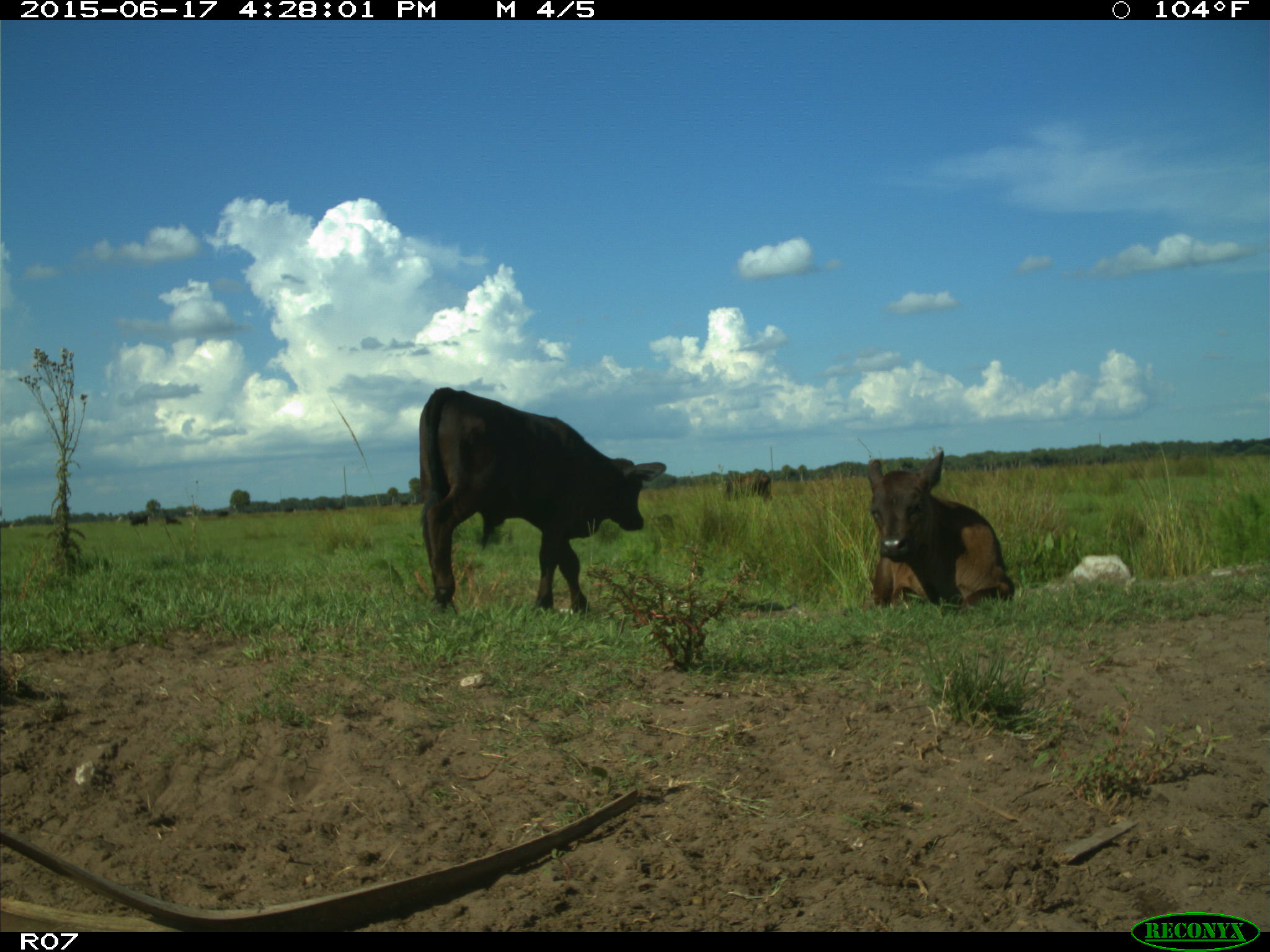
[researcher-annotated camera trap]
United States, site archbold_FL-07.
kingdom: Animalia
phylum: Chordata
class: Mammalia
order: Artiodactyla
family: Bovidae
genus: Bos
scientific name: Bos taurus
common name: domestic cow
Bos taurus (domestic cow).